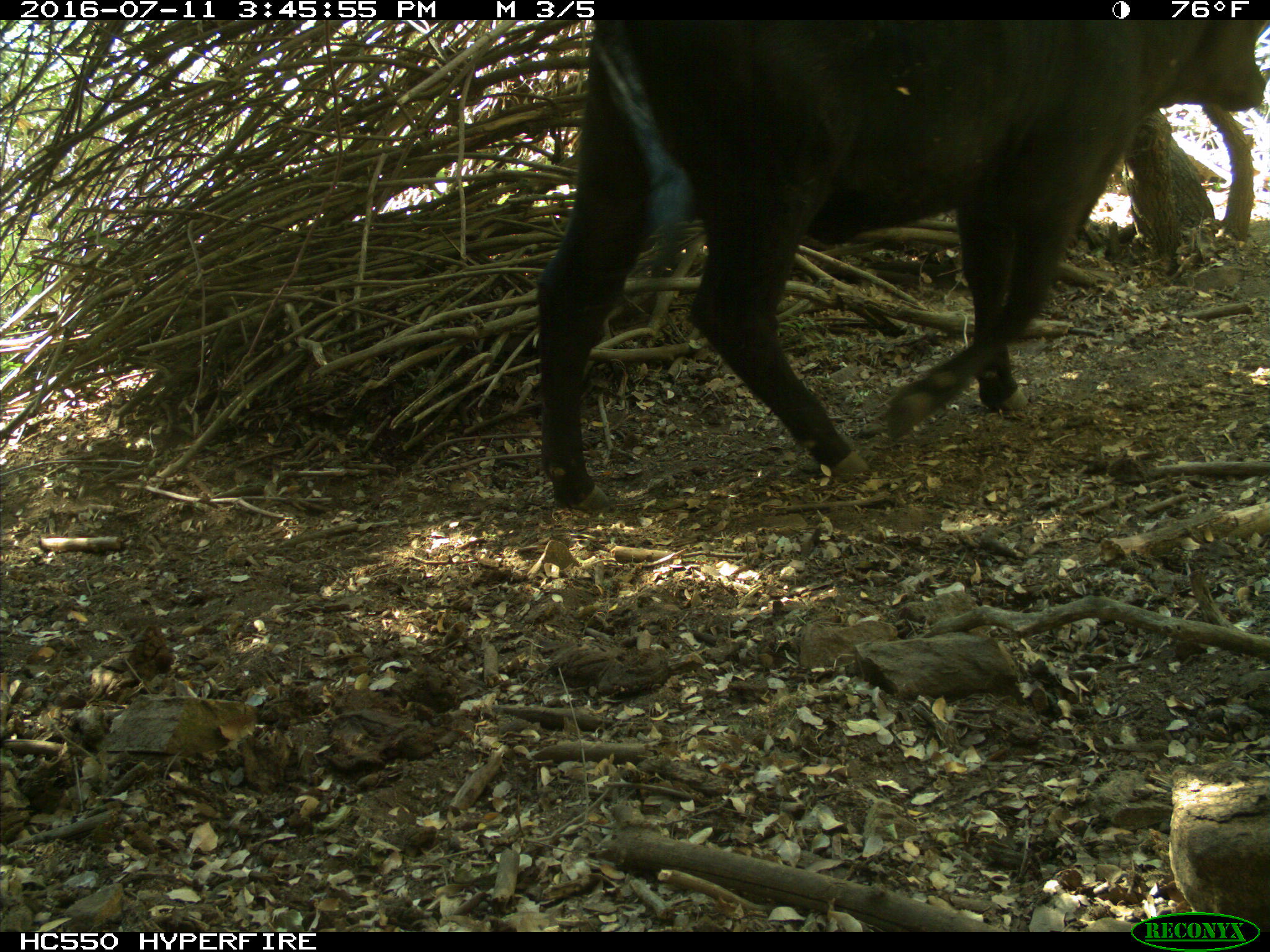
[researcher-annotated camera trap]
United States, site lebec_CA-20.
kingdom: Animalia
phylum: Chordata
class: Mammalia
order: Artiodactyla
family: Bovidae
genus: Bos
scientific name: Bos taurus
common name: domestic cow